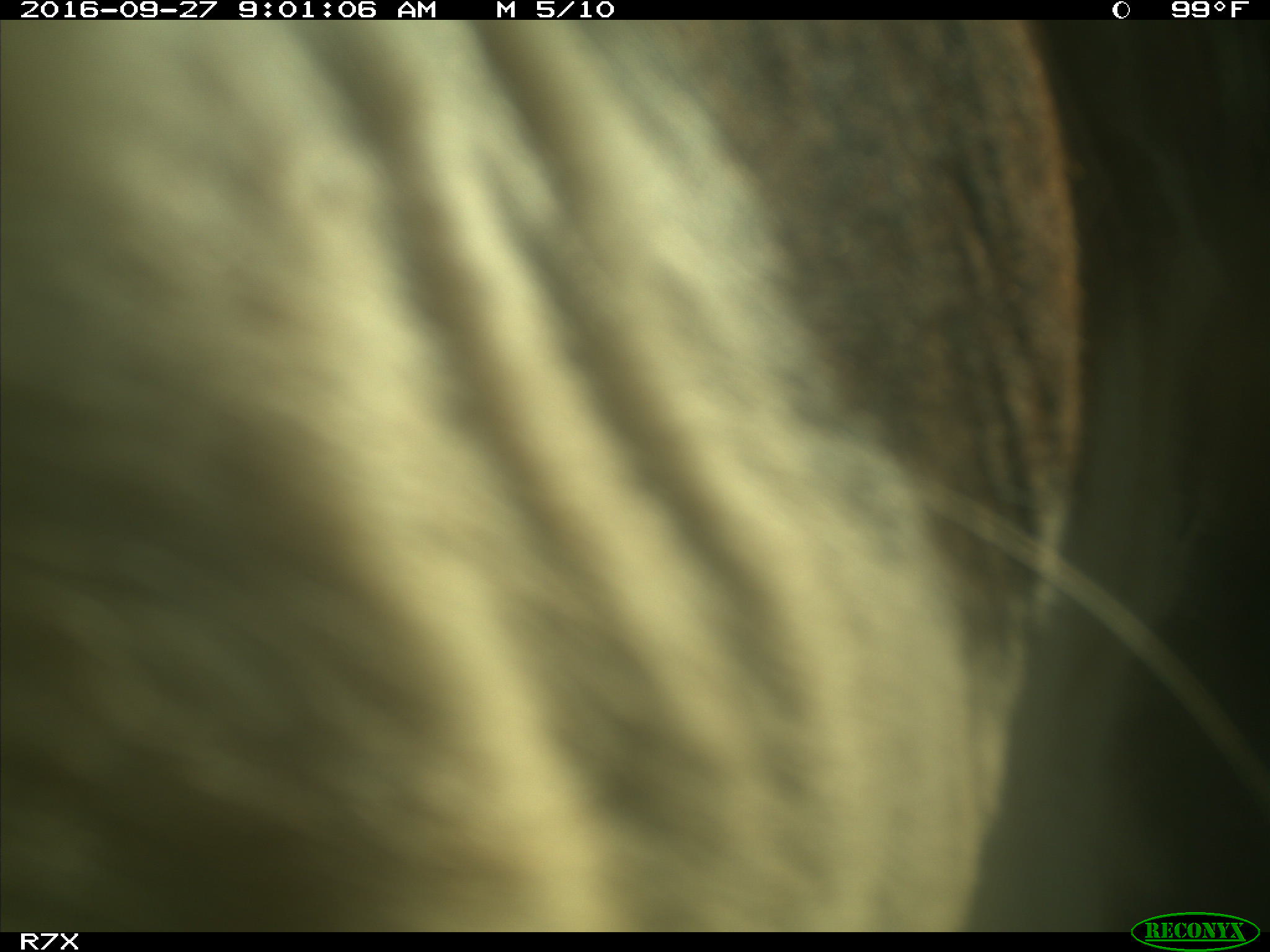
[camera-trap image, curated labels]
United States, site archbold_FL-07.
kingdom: Animalia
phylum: Chordata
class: Mammalia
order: Artiodactyla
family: Bovidae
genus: Bos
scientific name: Bos taurus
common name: domestic cow